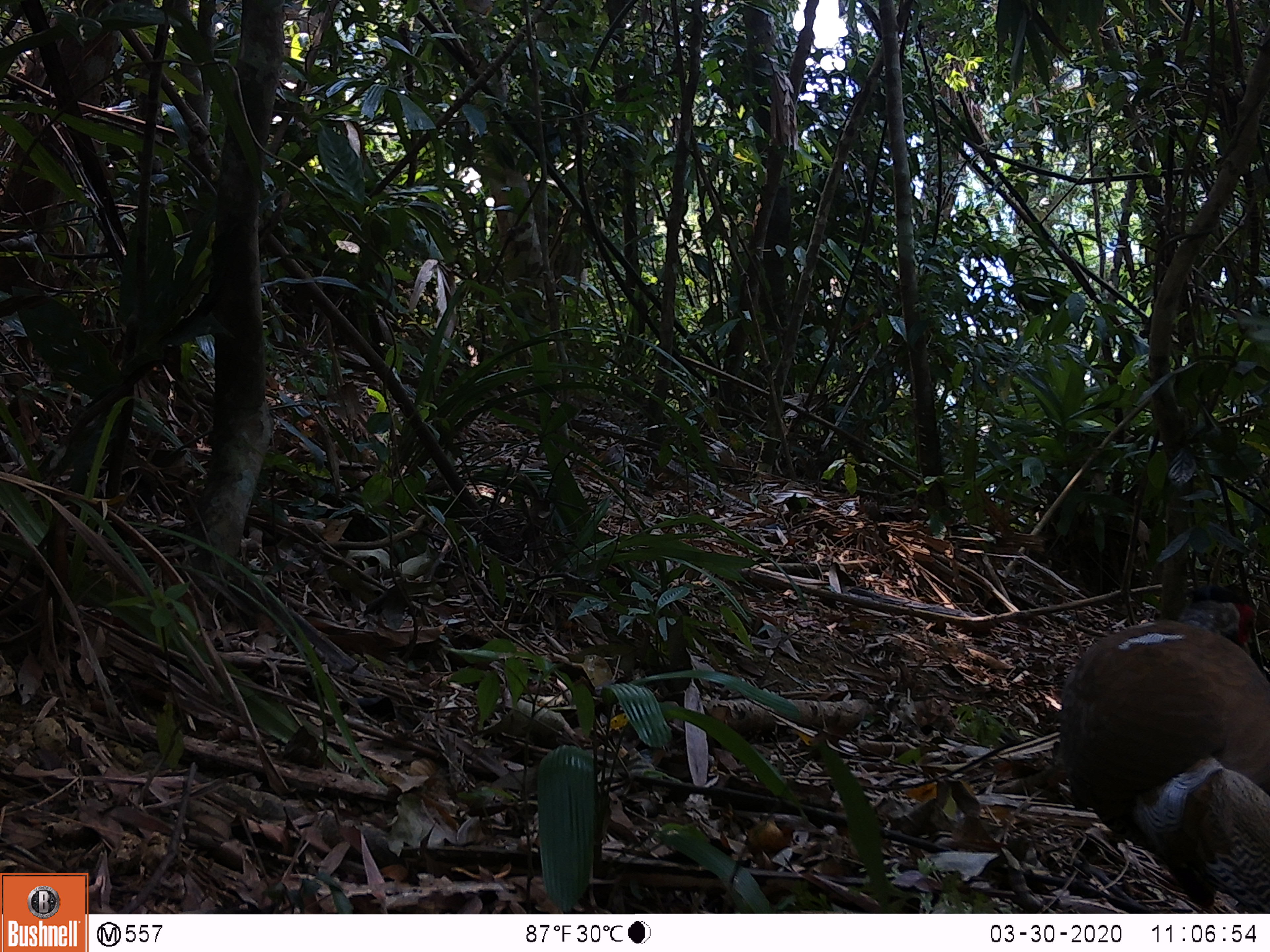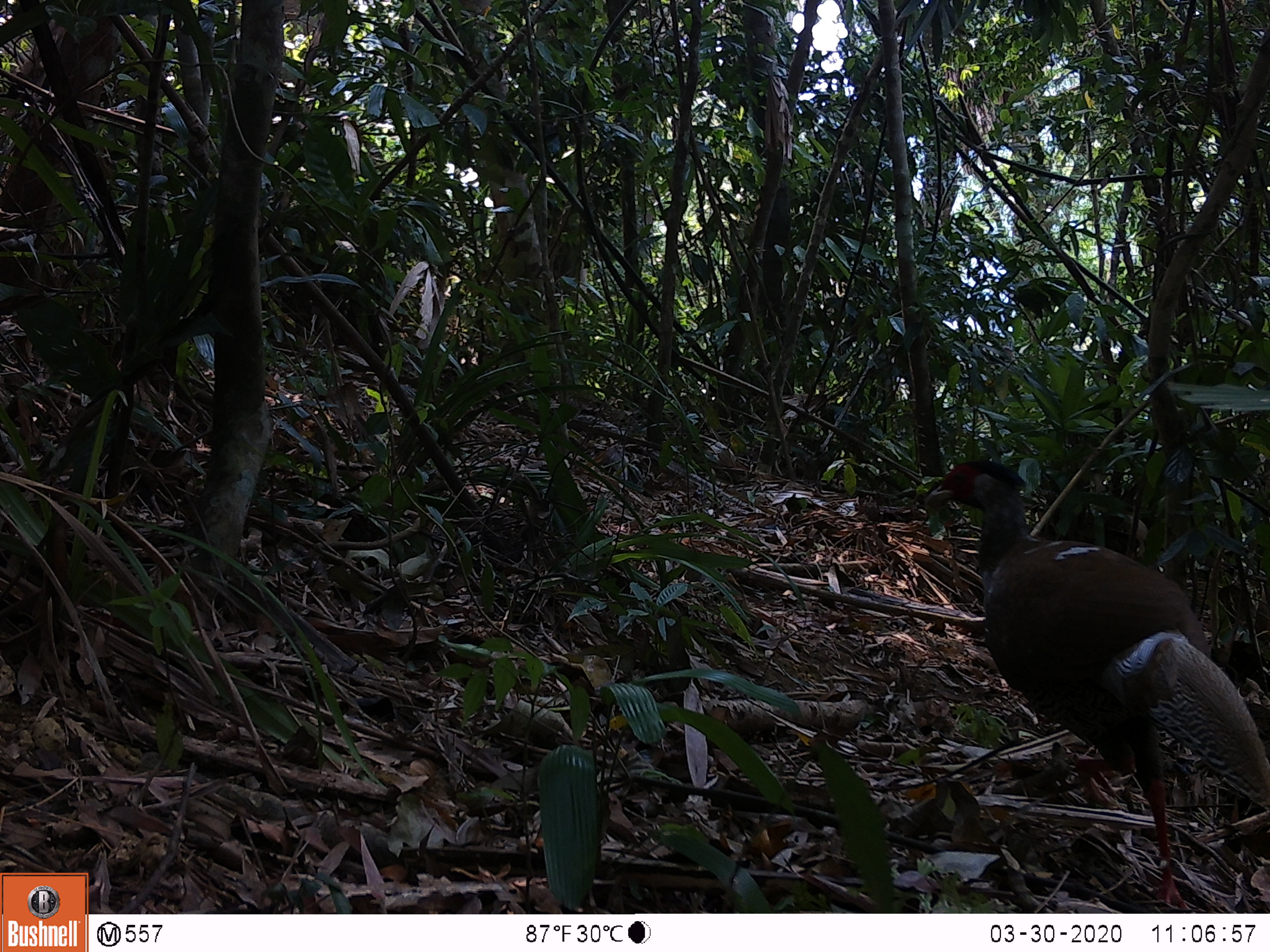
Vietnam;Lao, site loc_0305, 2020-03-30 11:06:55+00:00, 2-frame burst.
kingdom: Animalia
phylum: Chordata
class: Aves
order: Galliformes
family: Phasianidae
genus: Lophura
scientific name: Lophura nycthemera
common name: silver pheasant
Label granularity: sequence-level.